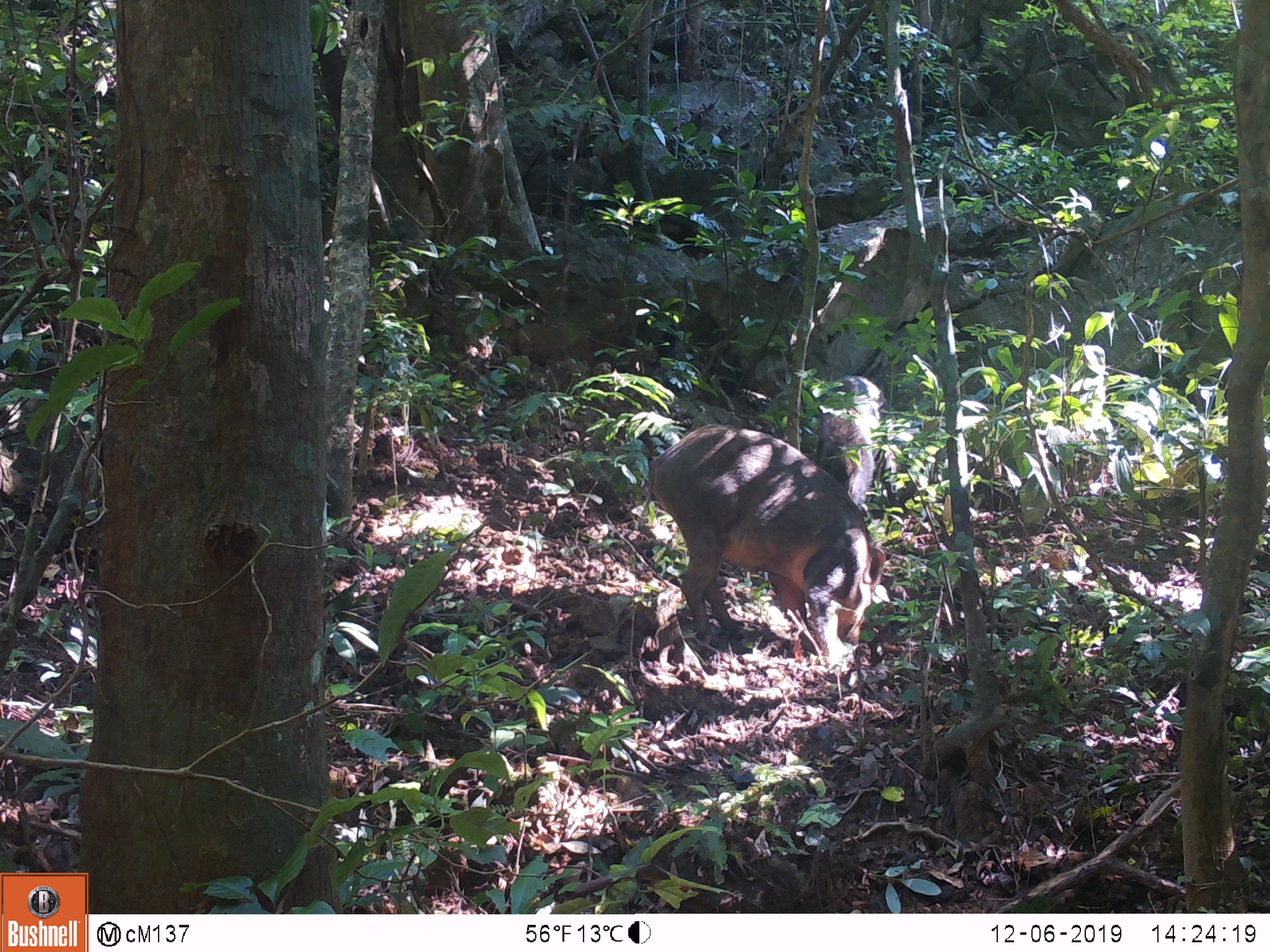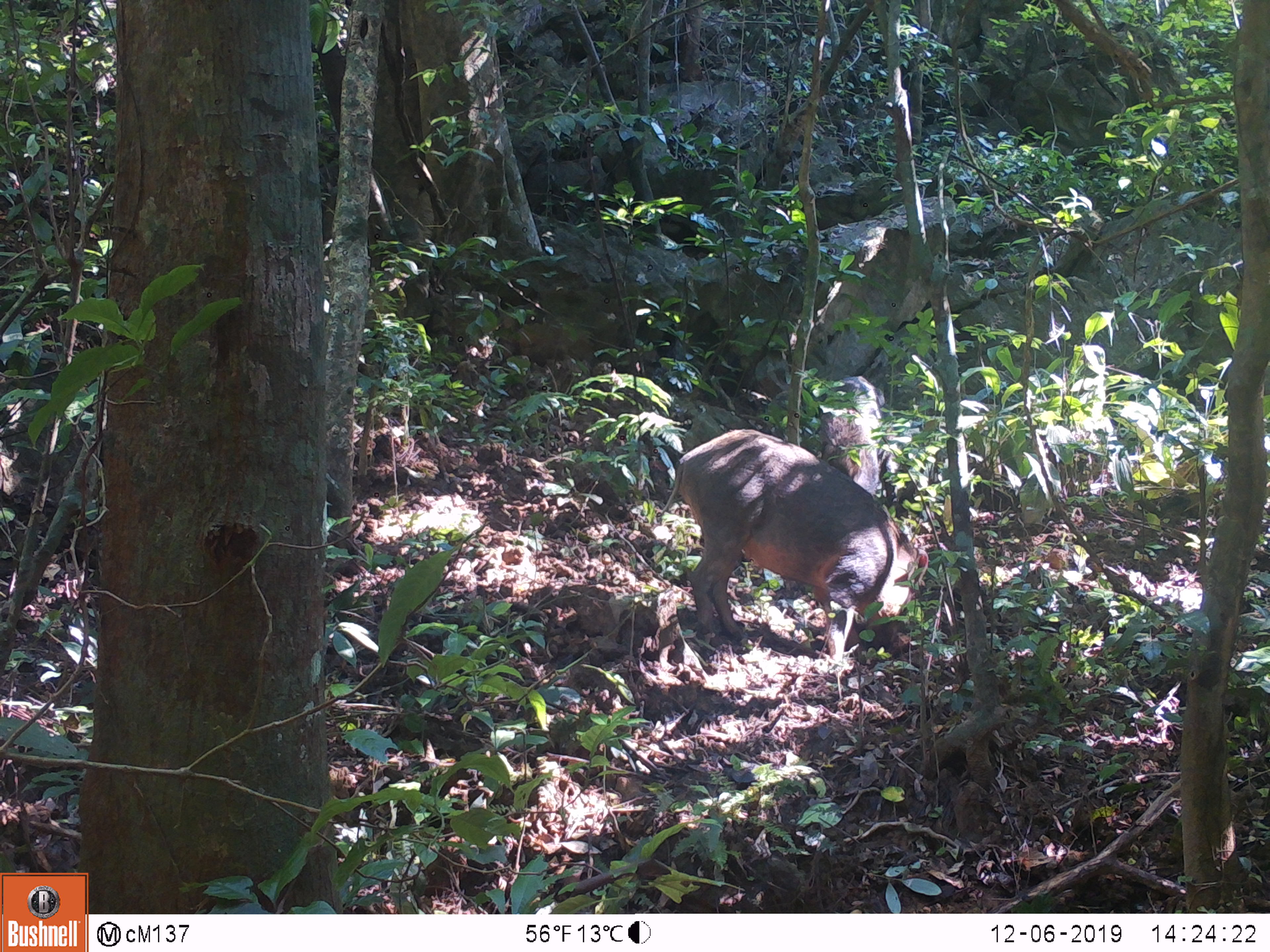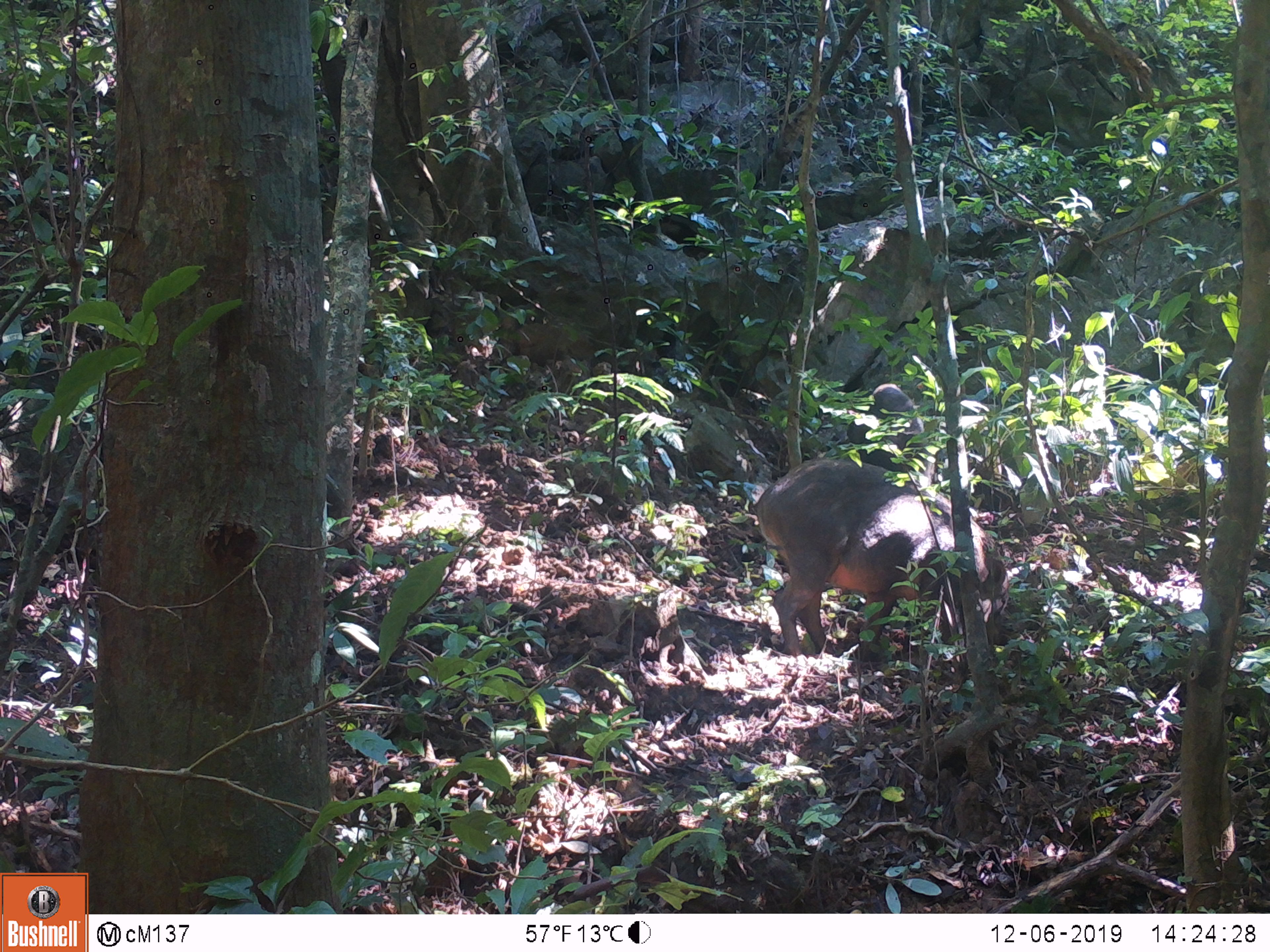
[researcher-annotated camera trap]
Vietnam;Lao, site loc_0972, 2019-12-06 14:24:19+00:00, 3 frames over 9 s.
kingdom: Animalia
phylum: Chordata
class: Mammalia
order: Artiodactyla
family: Suidae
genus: Sus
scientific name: Sus scrofa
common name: eurasian wild pig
Eurasian wild pig (Sus scrofa). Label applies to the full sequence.